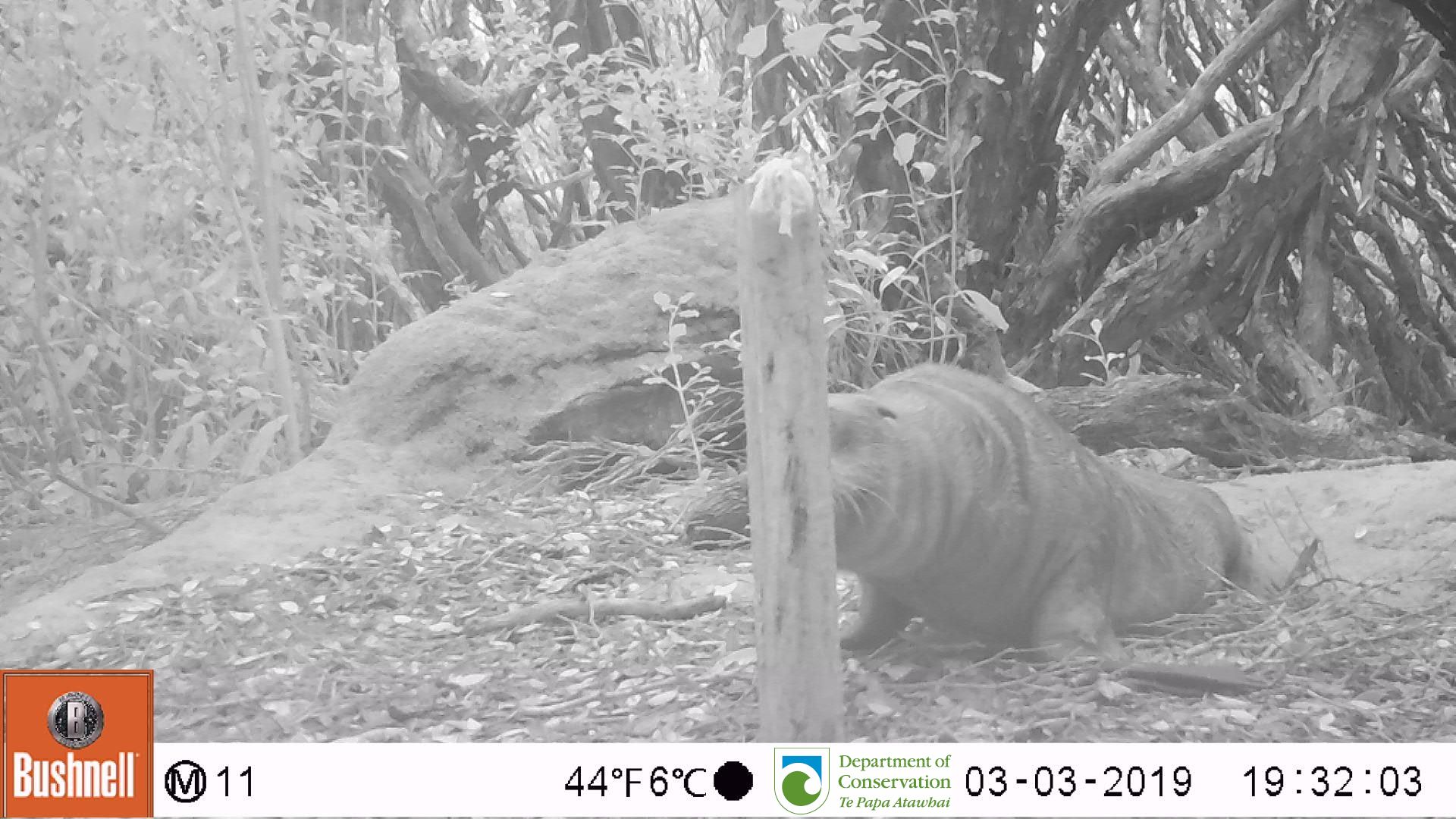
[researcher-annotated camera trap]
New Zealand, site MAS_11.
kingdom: Animalia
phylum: Chordata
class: Mammalia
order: Carnivora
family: Otariidae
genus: Phocarctos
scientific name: Phocarctos hookeri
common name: new zealand sea lion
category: sealion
Sealion (new zealand sea lion) (Phocarctos hookeri).